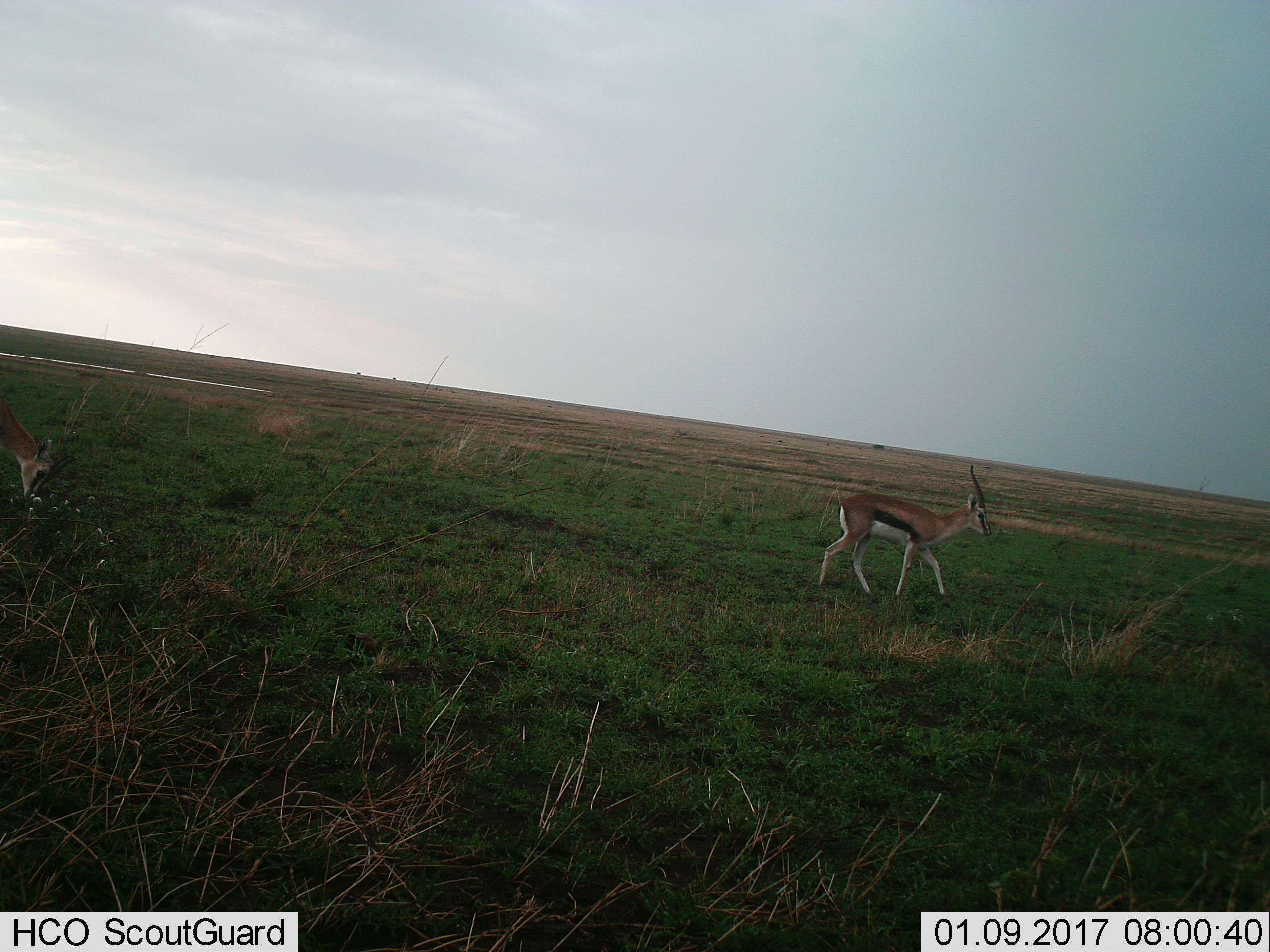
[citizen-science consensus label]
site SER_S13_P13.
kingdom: Animalia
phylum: Chordata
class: Mammalia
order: Artiodactyla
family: Bovidae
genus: Eudorcas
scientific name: Eudorcas thomsonii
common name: thomson's gazelle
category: gazellethomsons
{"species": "gazellethomsons (thomson's gazelle) (Eudorcas thomsonii)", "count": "2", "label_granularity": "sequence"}